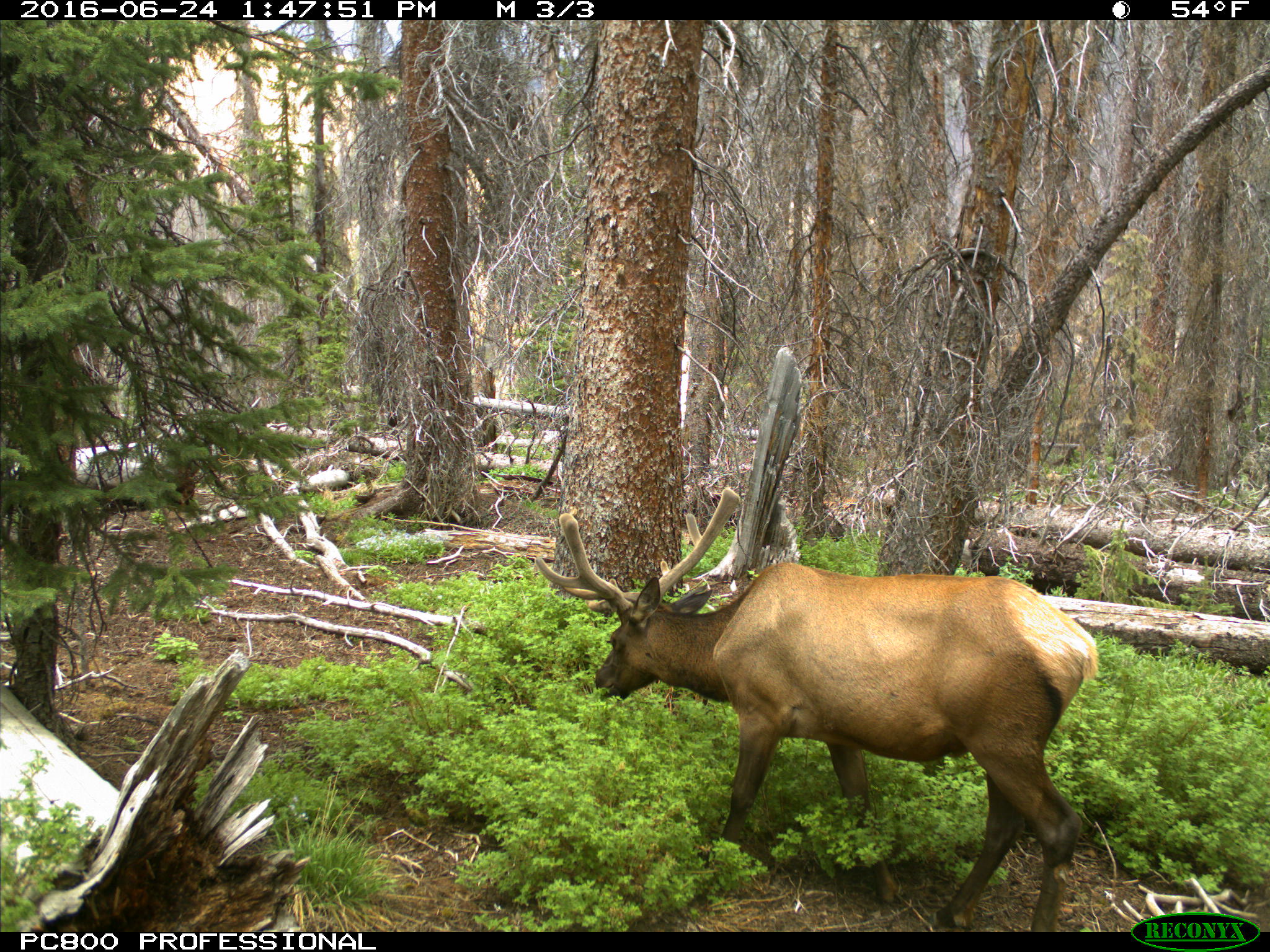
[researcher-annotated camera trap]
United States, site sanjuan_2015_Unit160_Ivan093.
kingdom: Animalia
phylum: Chordata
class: Mammalia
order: Artiodactyla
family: Cervidae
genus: Cervus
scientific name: Cervus elaphus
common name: red deer